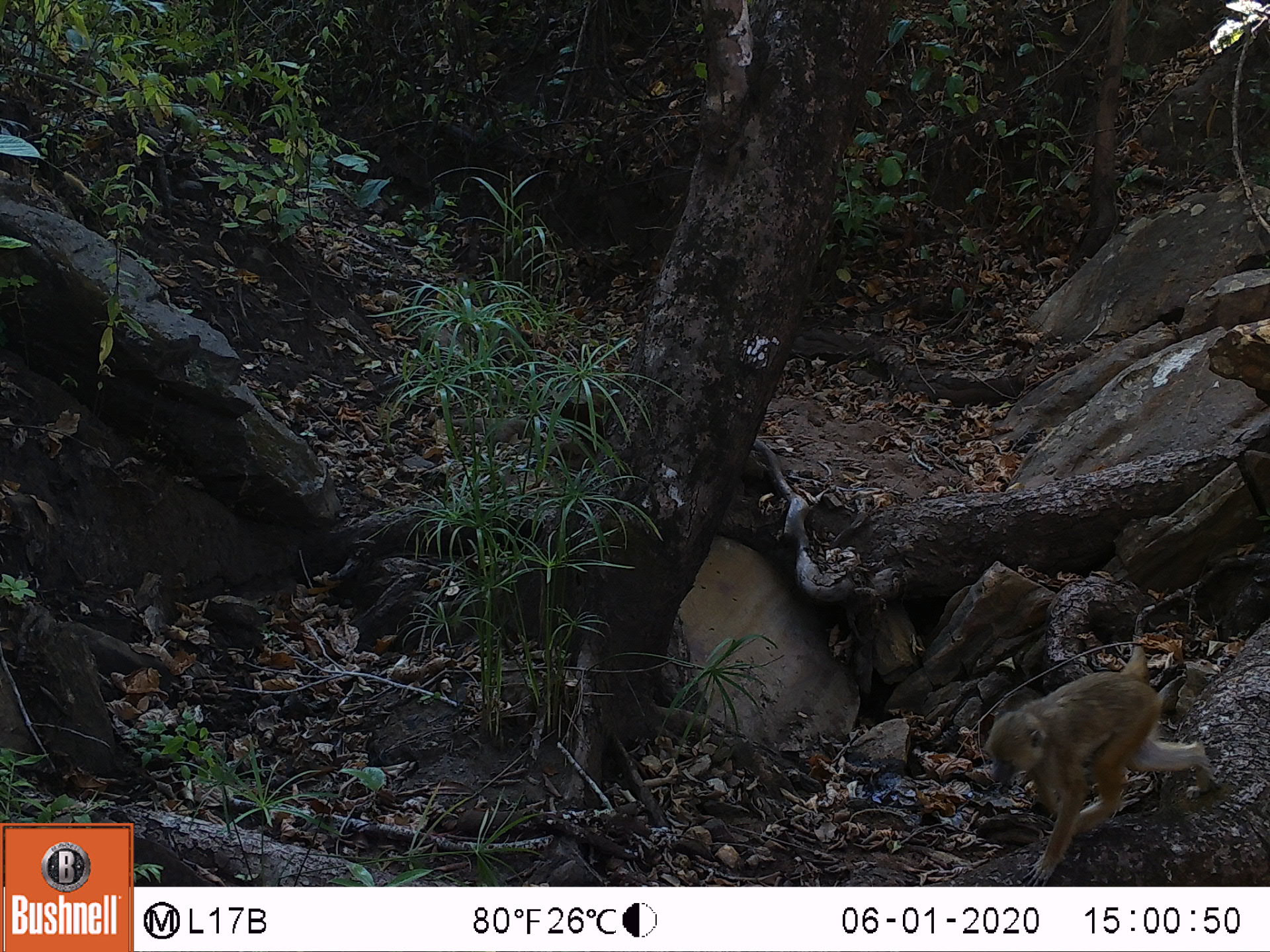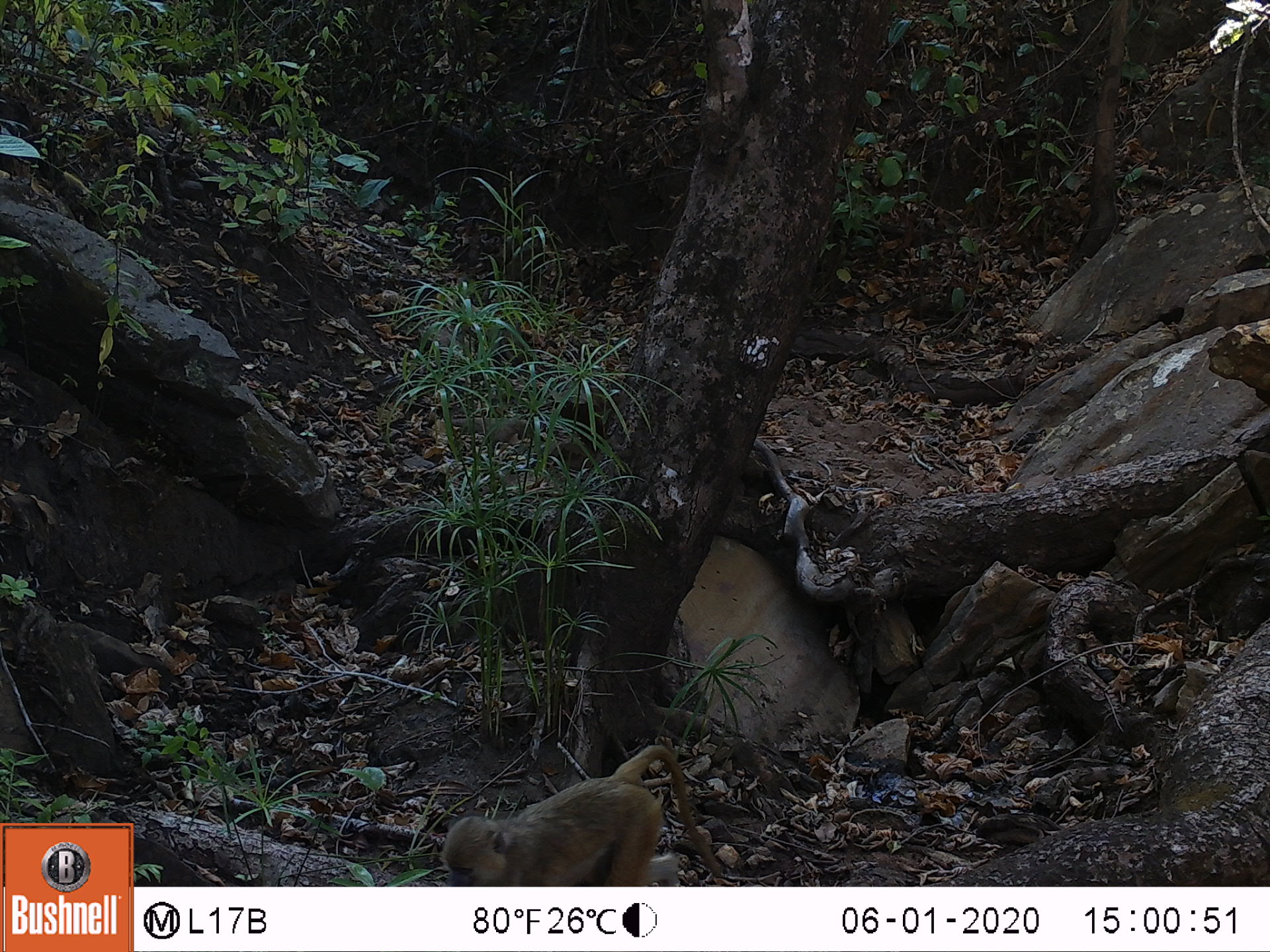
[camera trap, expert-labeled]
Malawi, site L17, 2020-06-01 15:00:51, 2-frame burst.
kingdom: Animalia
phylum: Chordata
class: Mammalia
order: Primates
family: Cercopithecidae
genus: Papio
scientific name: Papio cynocephalus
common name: yellow baboon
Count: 1.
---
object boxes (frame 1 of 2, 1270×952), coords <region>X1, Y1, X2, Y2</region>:
yellow baboon: <region>981, 643, 1209, 882</region>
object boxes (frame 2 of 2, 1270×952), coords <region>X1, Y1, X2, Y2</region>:
yellow baboon: <region>435, 744, 713, 882</region>